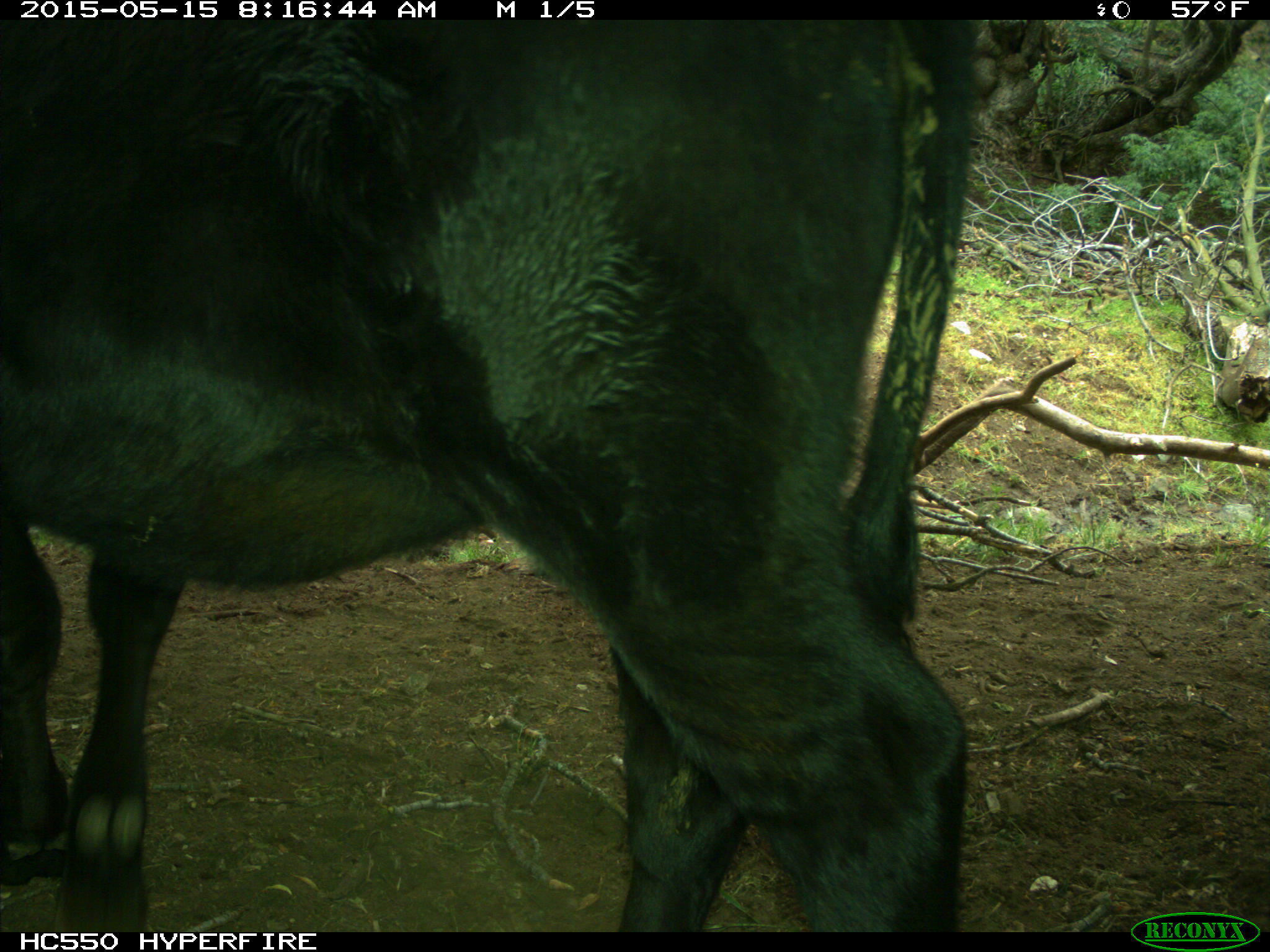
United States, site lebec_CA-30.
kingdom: Animalia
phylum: Chordata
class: Mammalia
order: Artiodactyla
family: Bovidae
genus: Bos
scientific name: Bos taurus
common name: domestic cow